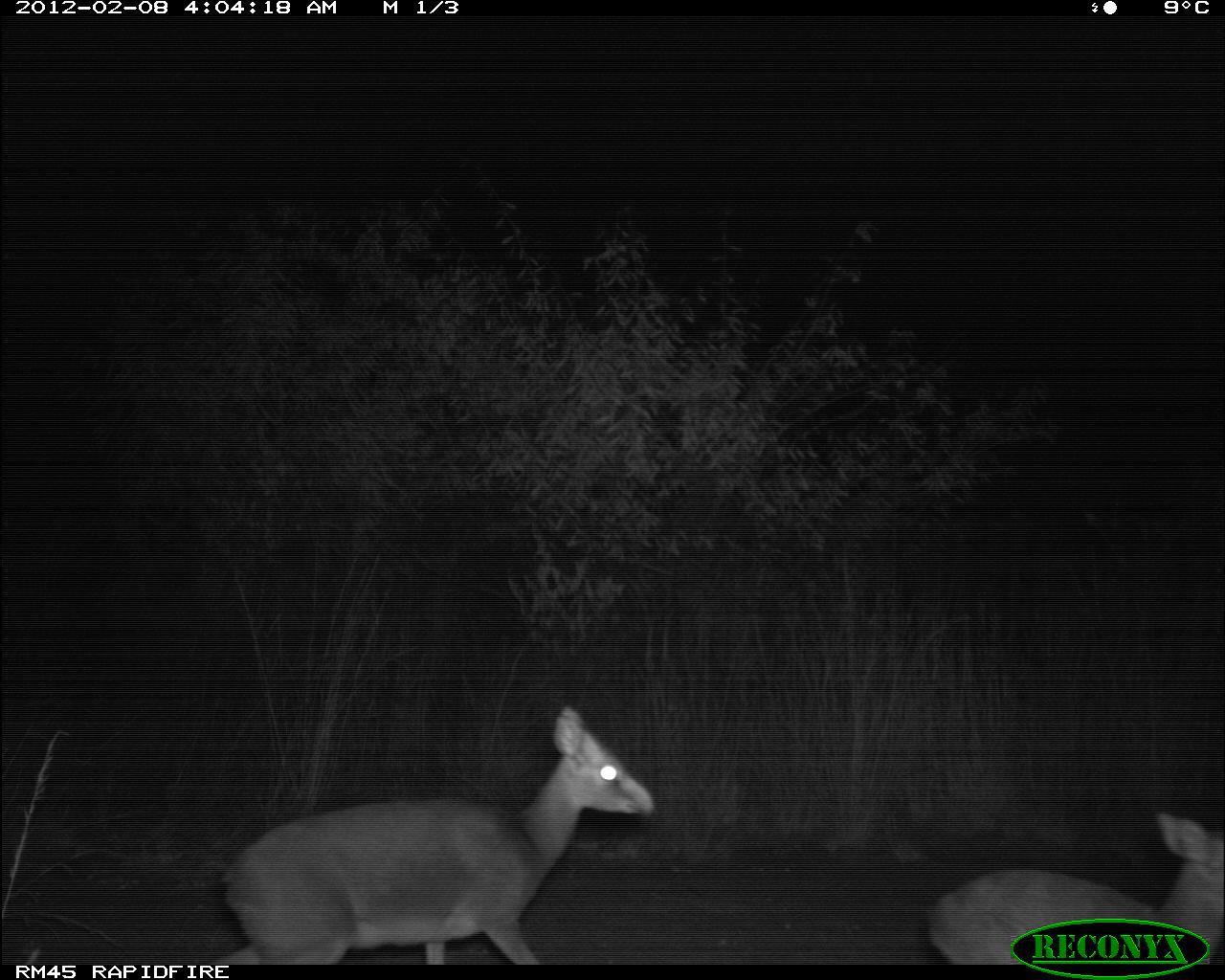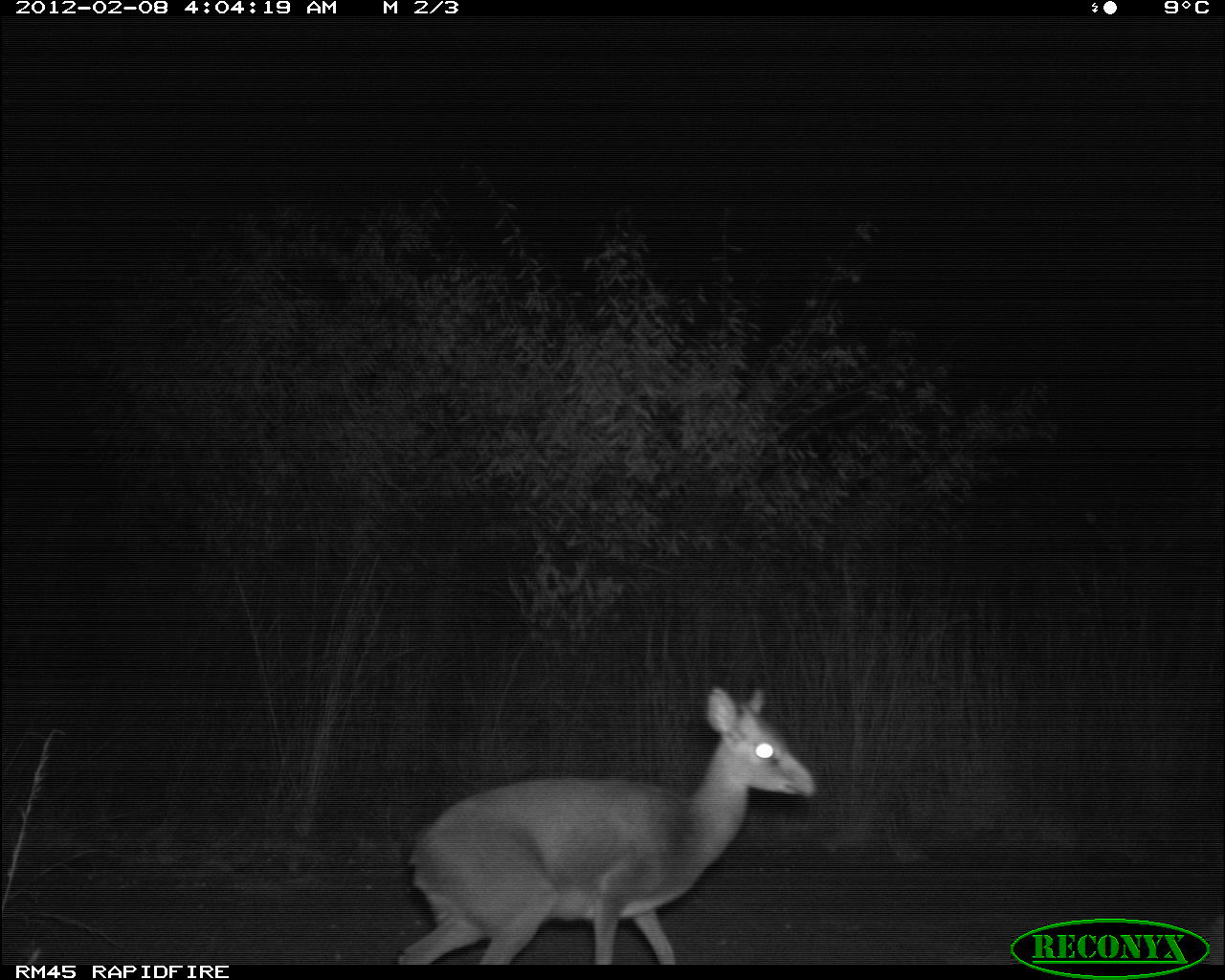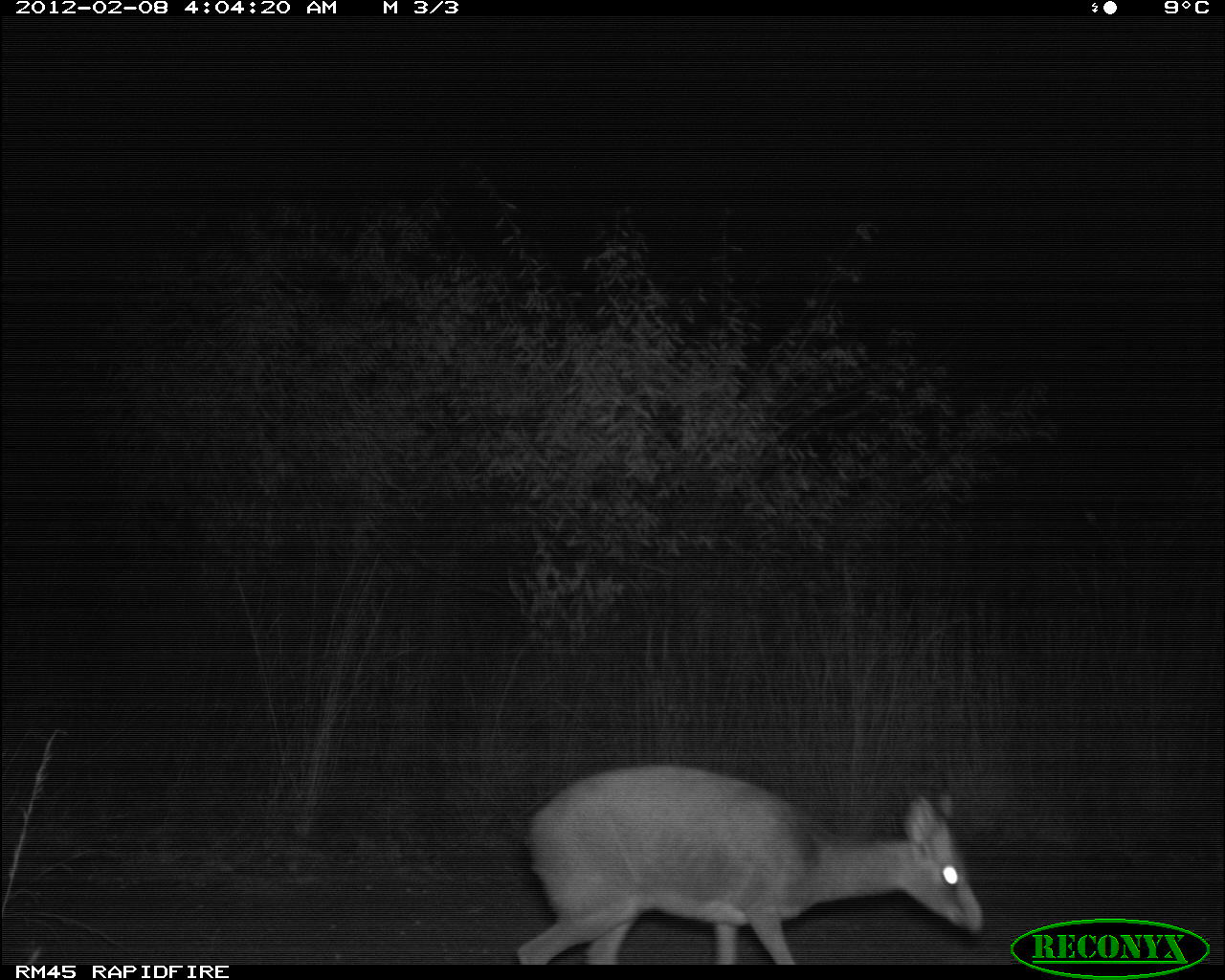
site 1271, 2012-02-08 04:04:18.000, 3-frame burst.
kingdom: Animalia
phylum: Chordata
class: Mammalia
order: Artiodactyla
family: Bovidae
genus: Madoqua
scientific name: Madoqua guentheri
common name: günther's dik-dik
Madoqua guentheri (günther's dik-dik), count 2.